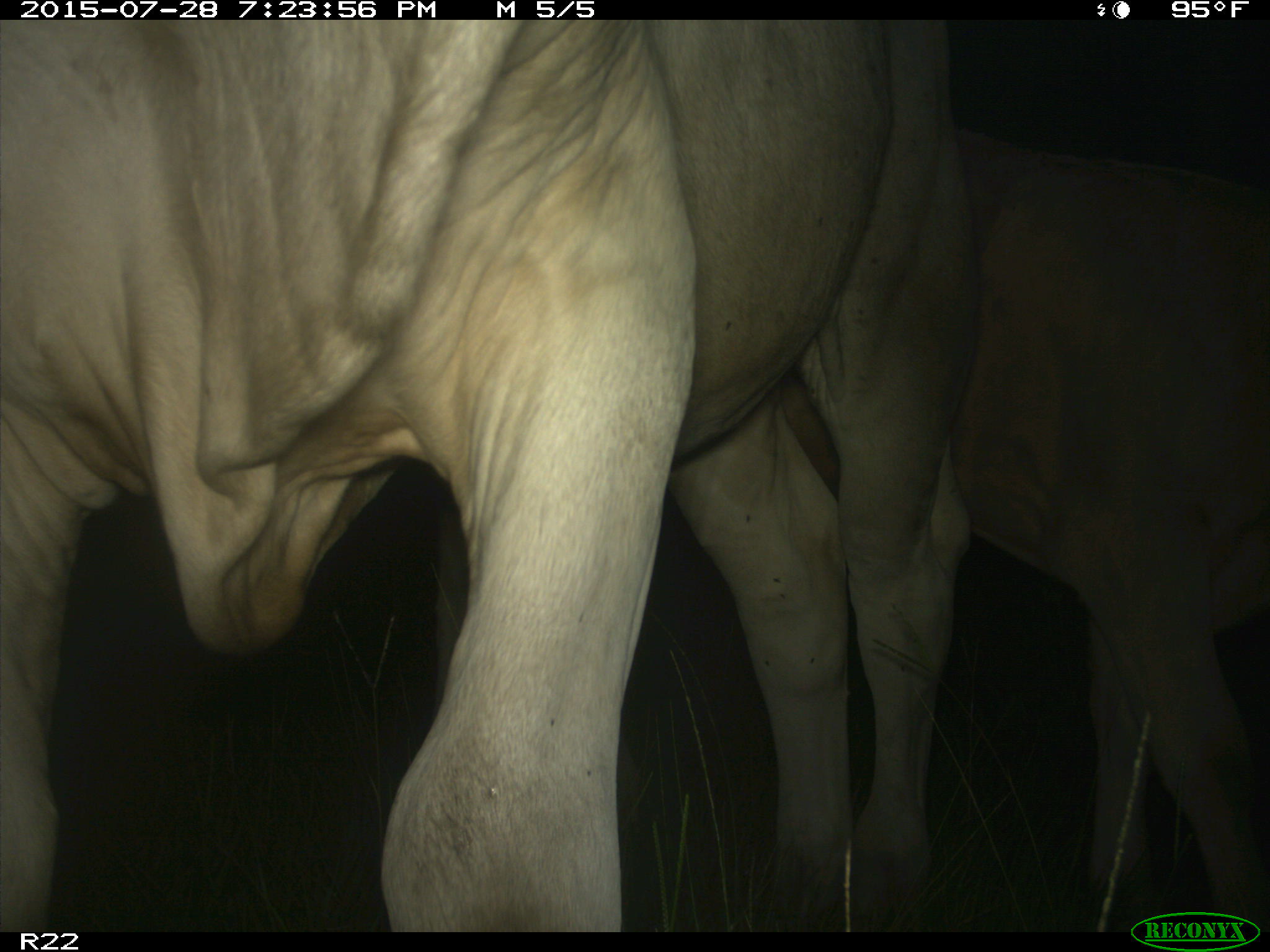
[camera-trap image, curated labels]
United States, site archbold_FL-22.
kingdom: Animalia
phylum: Chordata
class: Mammalia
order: Artiodactyla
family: Bovidae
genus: Bos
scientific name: Bos taurus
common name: domestic cow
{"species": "Bos taurus (domestic cow)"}